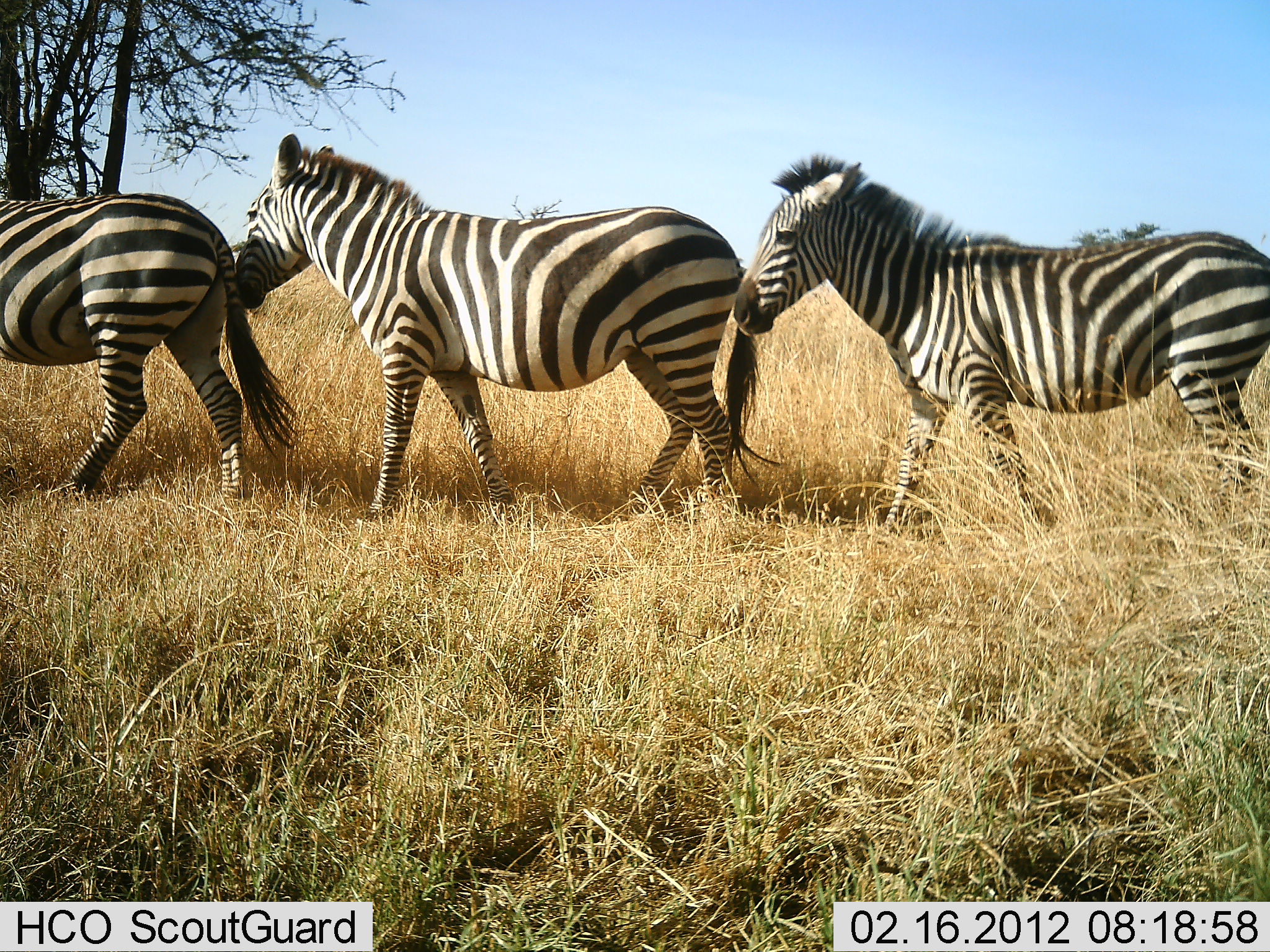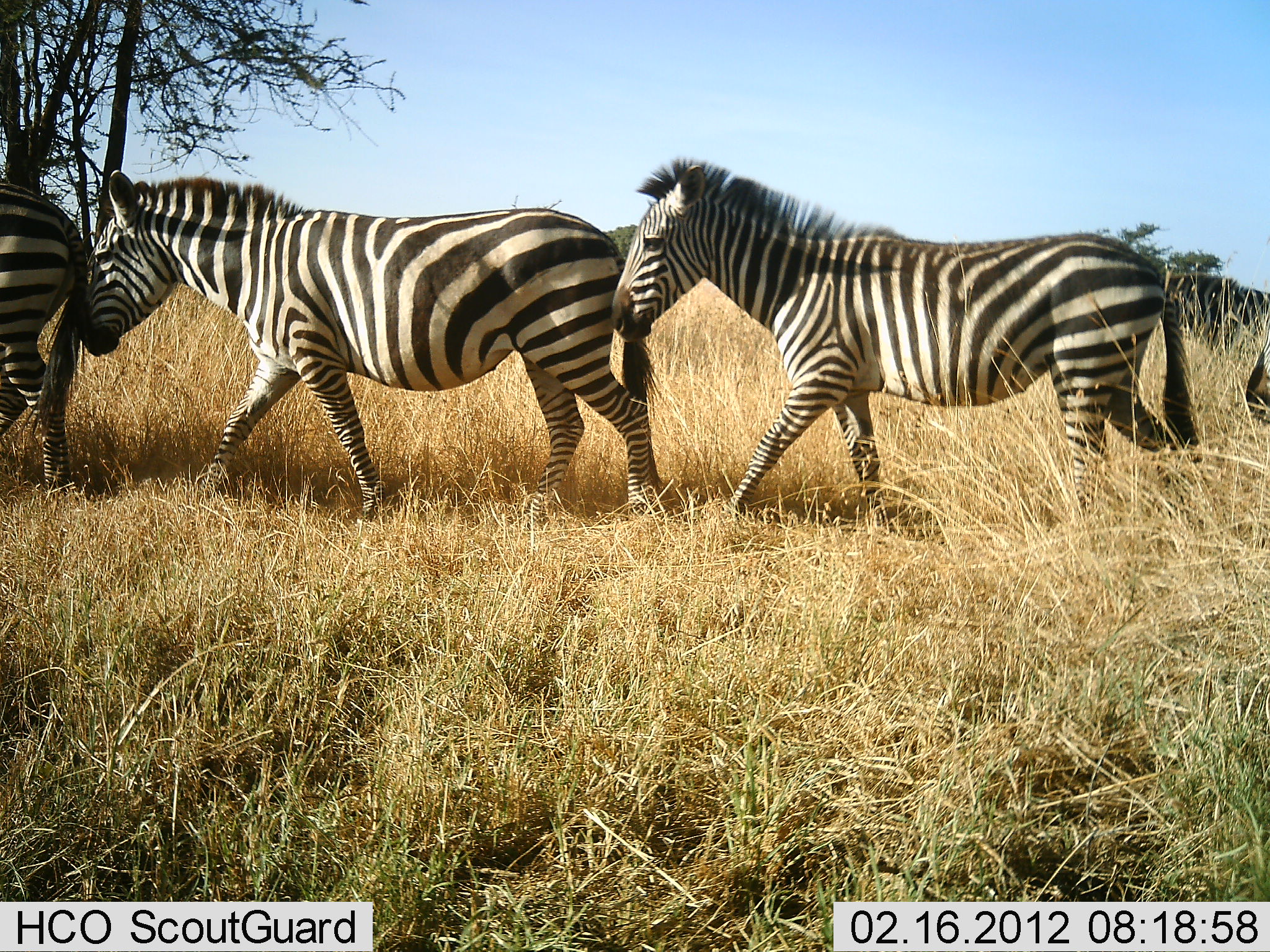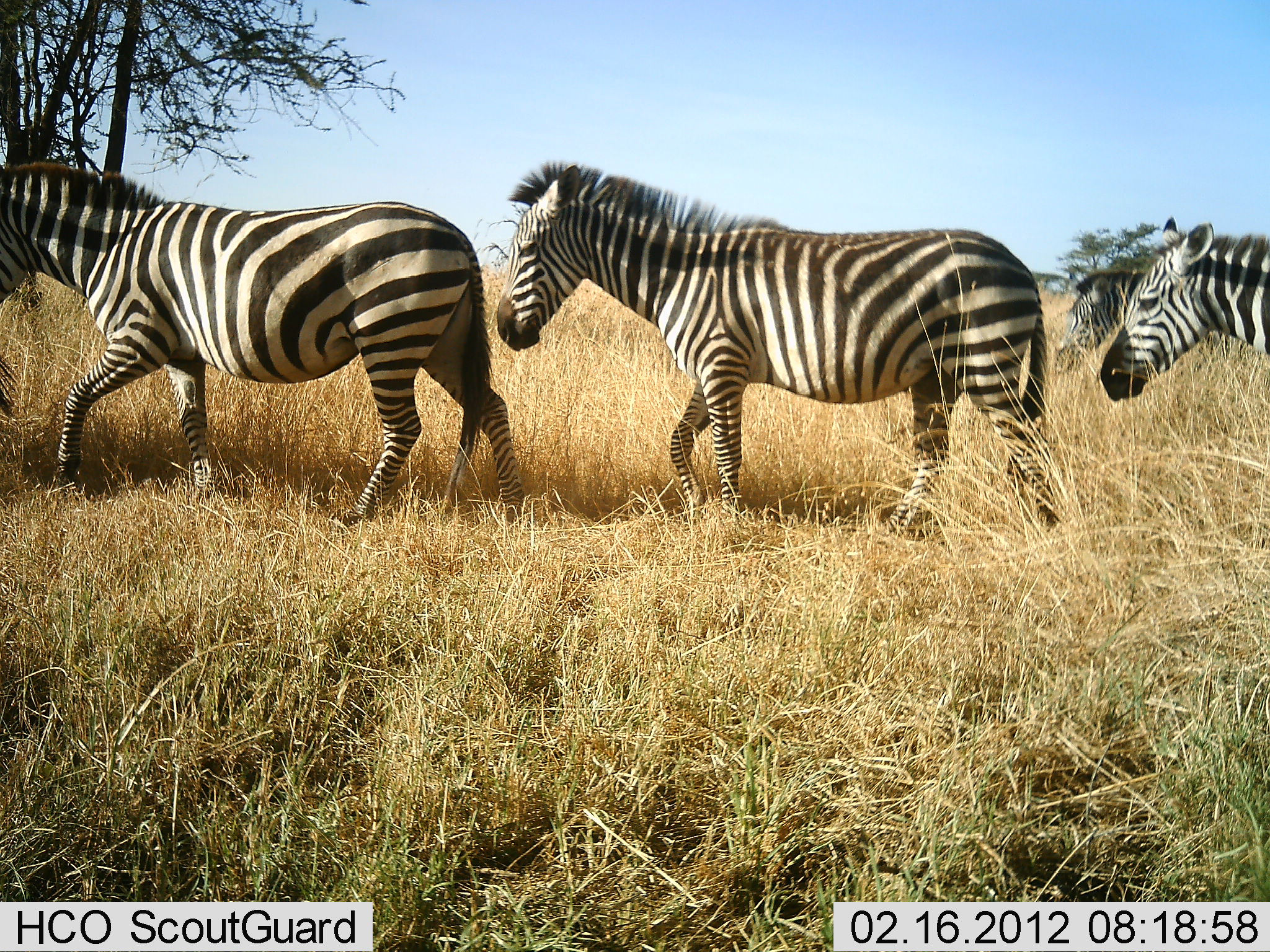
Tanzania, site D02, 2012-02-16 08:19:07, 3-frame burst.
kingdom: Animalia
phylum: Chordata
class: Mammalia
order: Perissodactyla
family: Equidae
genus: Equus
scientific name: Equus quagga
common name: plains zebra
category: zebra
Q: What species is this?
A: Zebra (plains zebra) (Equus quagga).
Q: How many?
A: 5.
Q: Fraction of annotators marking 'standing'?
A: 0%.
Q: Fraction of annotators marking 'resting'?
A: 0%.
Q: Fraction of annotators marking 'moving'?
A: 100%.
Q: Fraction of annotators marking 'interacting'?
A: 0%.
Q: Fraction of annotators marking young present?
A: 4%.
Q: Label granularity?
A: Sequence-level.